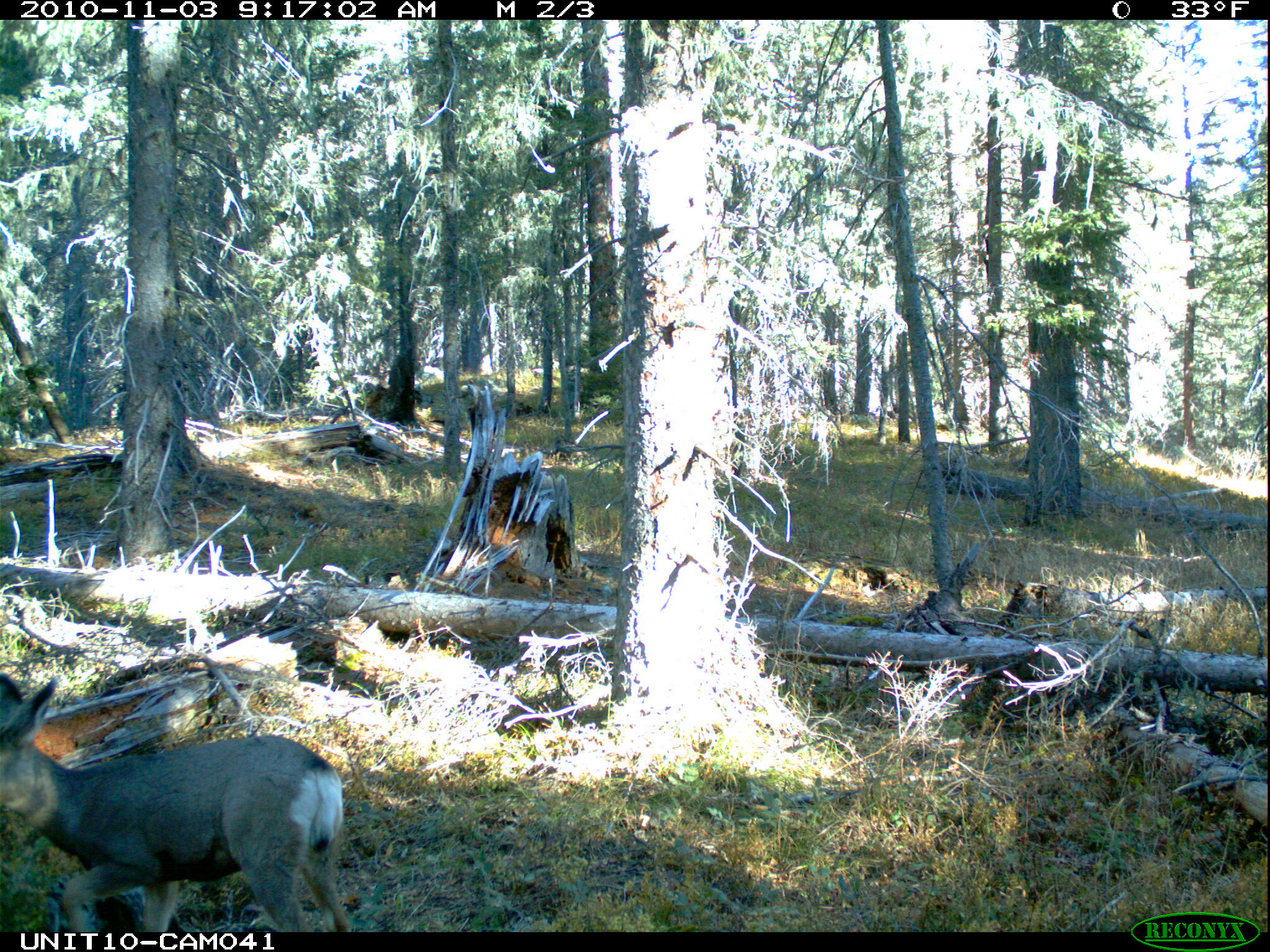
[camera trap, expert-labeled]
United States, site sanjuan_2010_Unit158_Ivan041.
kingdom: Animalia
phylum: Chordata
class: Mammalia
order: Artiodactyla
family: Cervidae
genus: Odocoileus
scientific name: Odocoileus hemionus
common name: mule deer